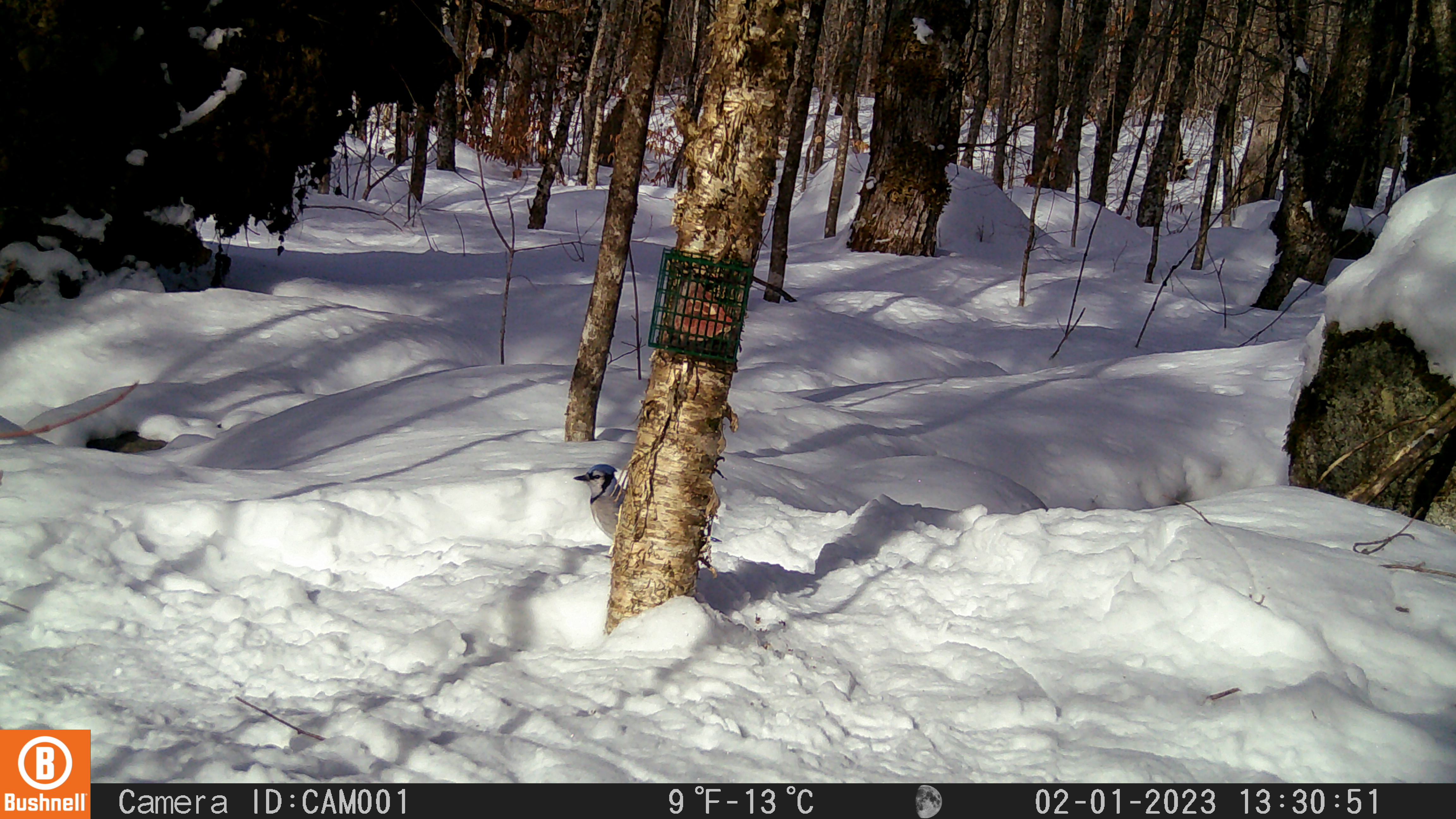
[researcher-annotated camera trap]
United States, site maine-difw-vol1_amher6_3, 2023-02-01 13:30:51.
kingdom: Animalia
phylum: Chordata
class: Aves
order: Passeriformes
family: Corvidae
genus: Cyanocitta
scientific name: Cyanocitta cristata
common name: blue jay